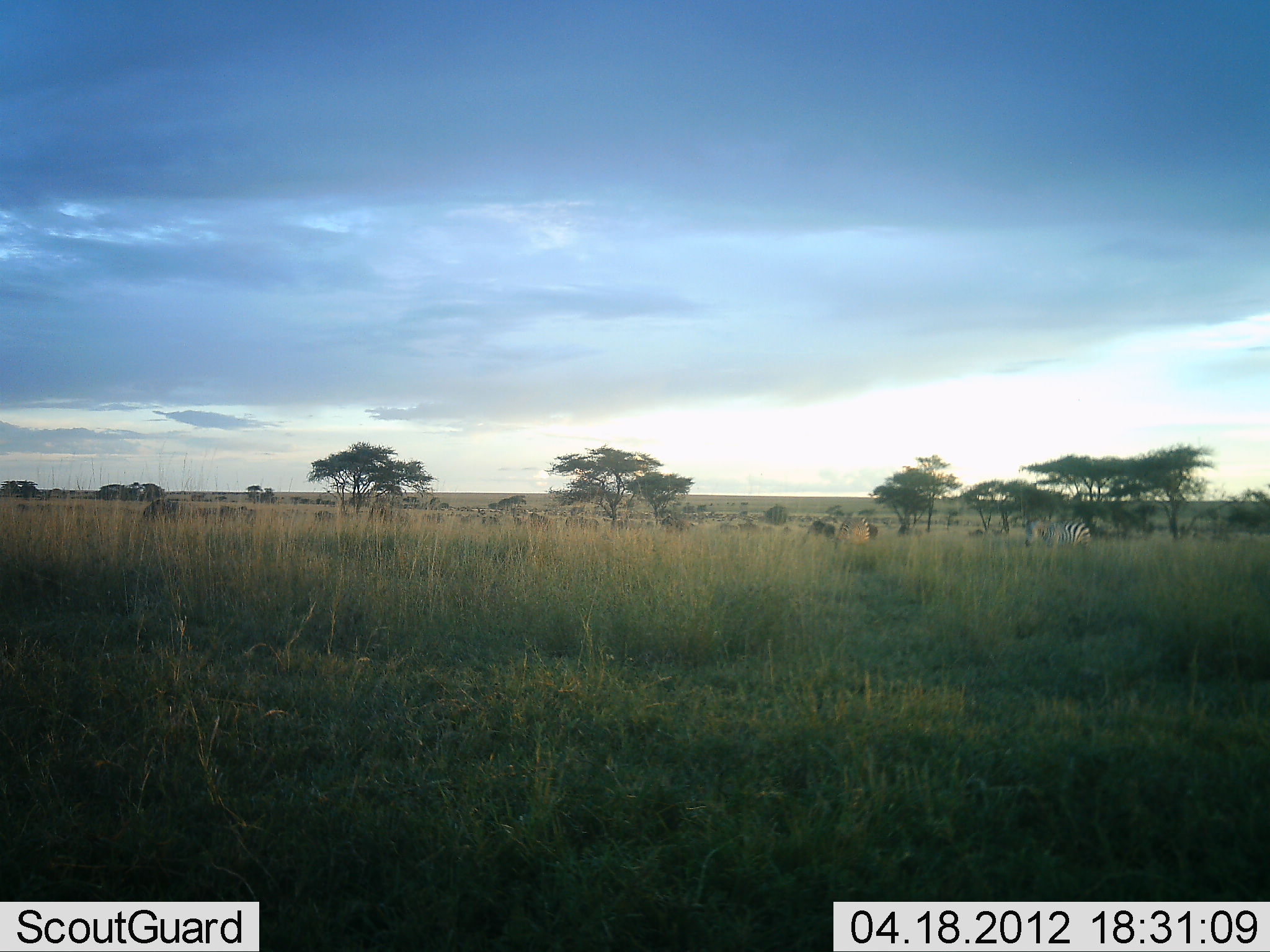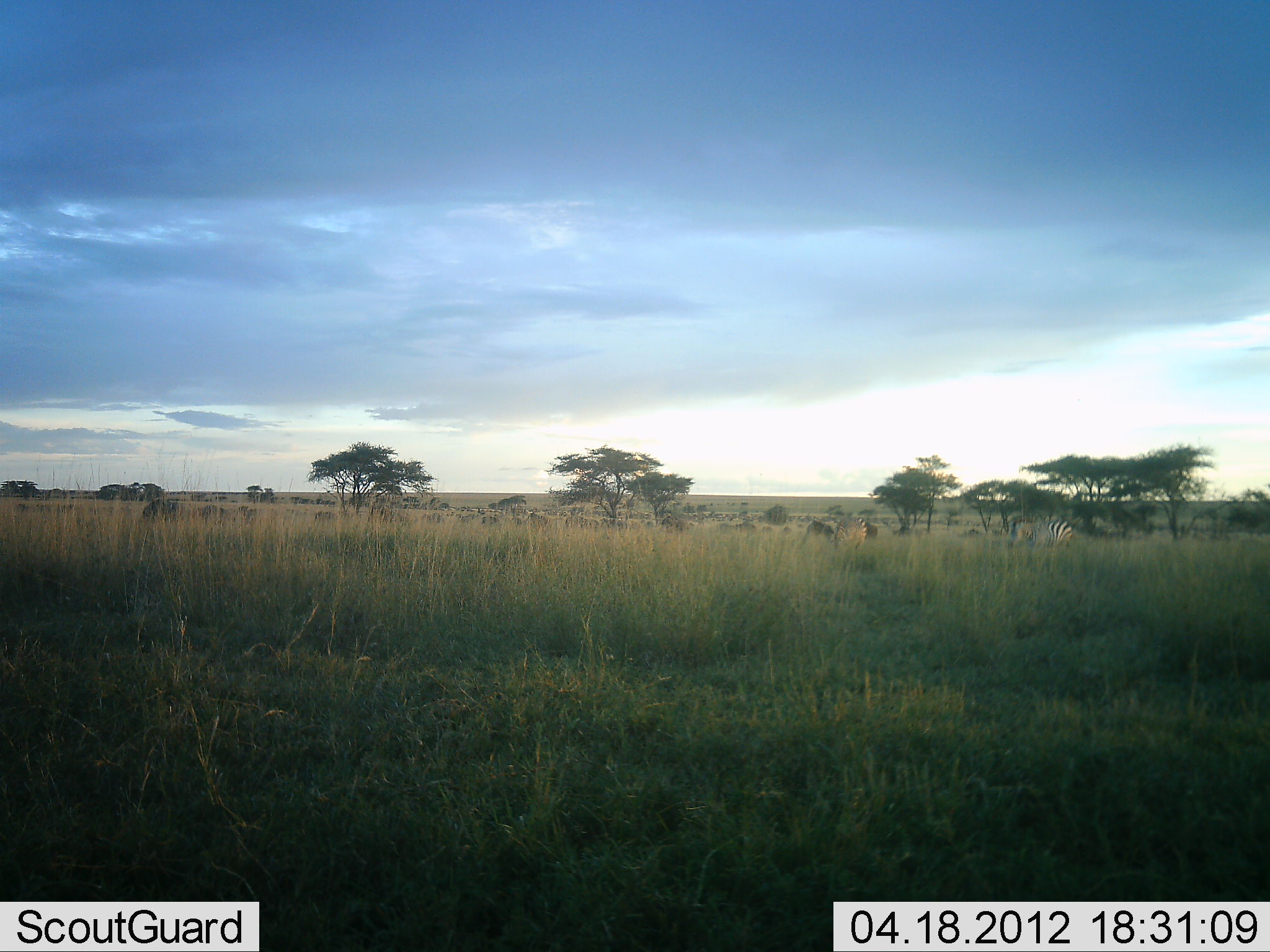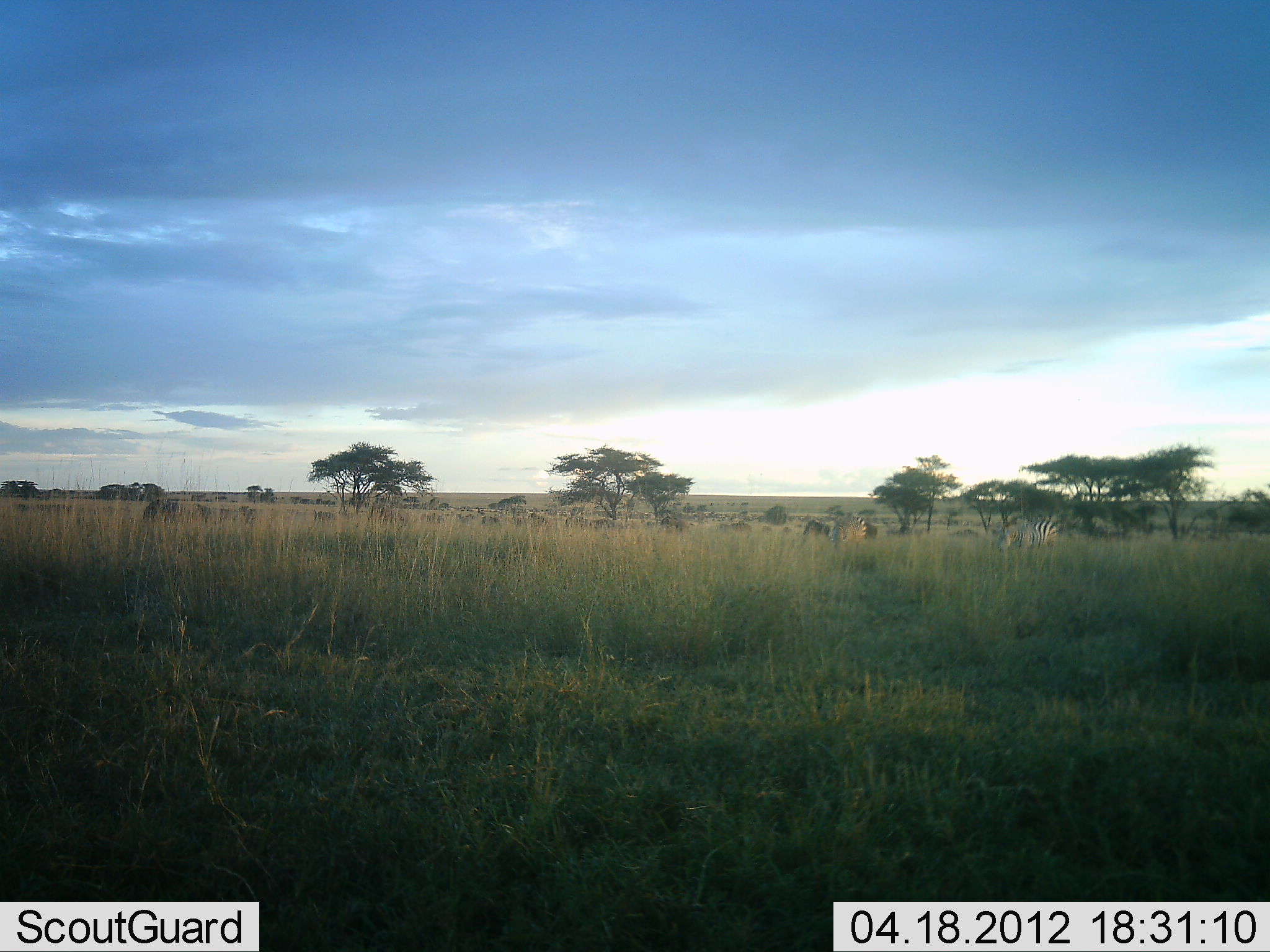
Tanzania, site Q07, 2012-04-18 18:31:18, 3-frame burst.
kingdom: Animalia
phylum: Chordata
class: Mammalia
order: Artiodactyla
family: Bovidae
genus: Connochaetes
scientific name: Connochaetes taurinus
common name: blue wildebeest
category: wildebeest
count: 11-50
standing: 30%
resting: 0%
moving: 90%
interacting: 0%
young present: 5%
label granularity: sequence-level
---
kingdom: Animalia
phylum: Chordata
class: Mammalia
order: Perissodactyla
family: Equidae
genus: Equus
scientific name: Equus quagga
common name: plains zebra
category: zebra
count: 1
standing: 28%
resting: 0%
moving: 72%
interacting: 0%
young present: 0%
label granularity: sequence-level